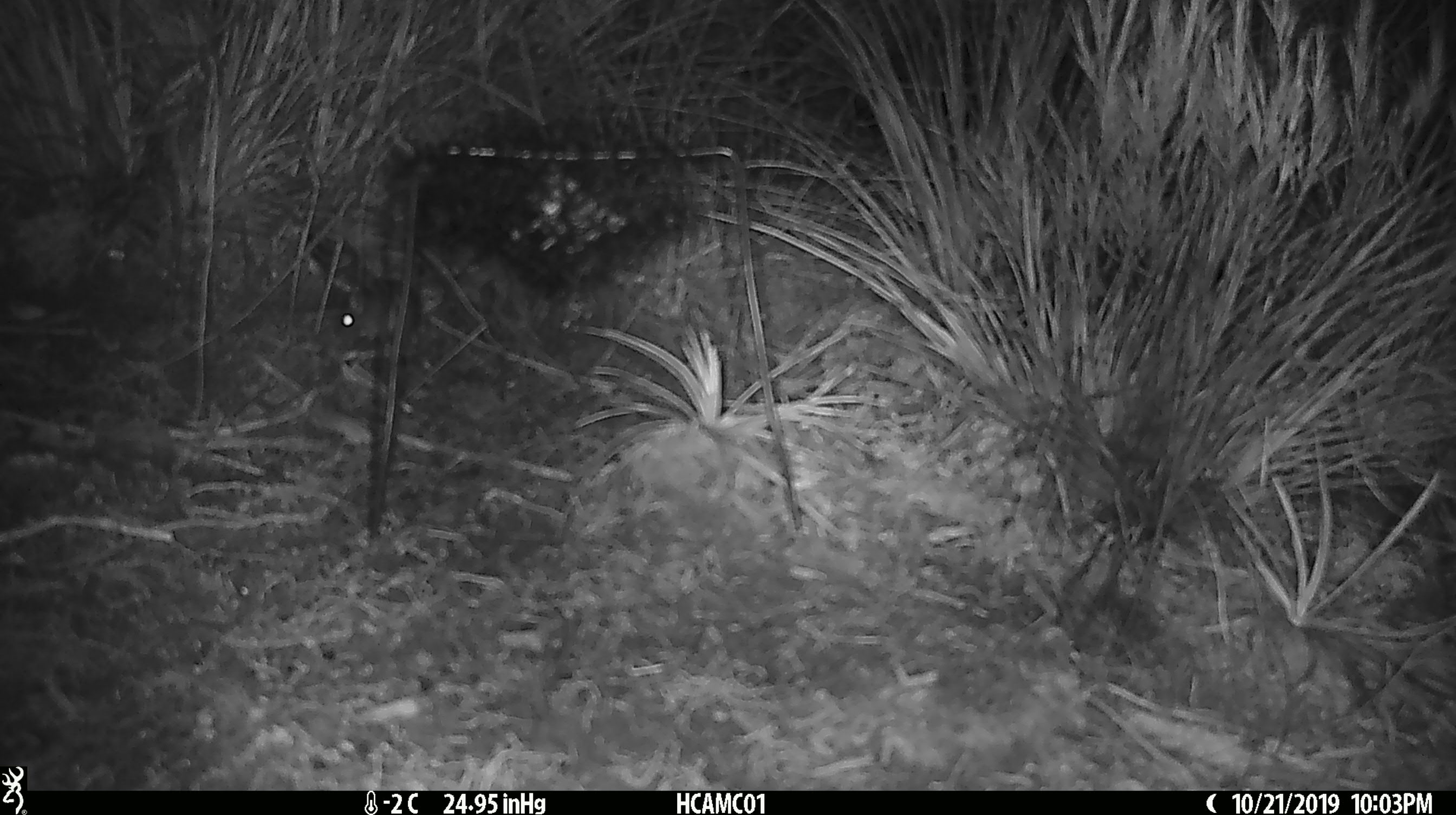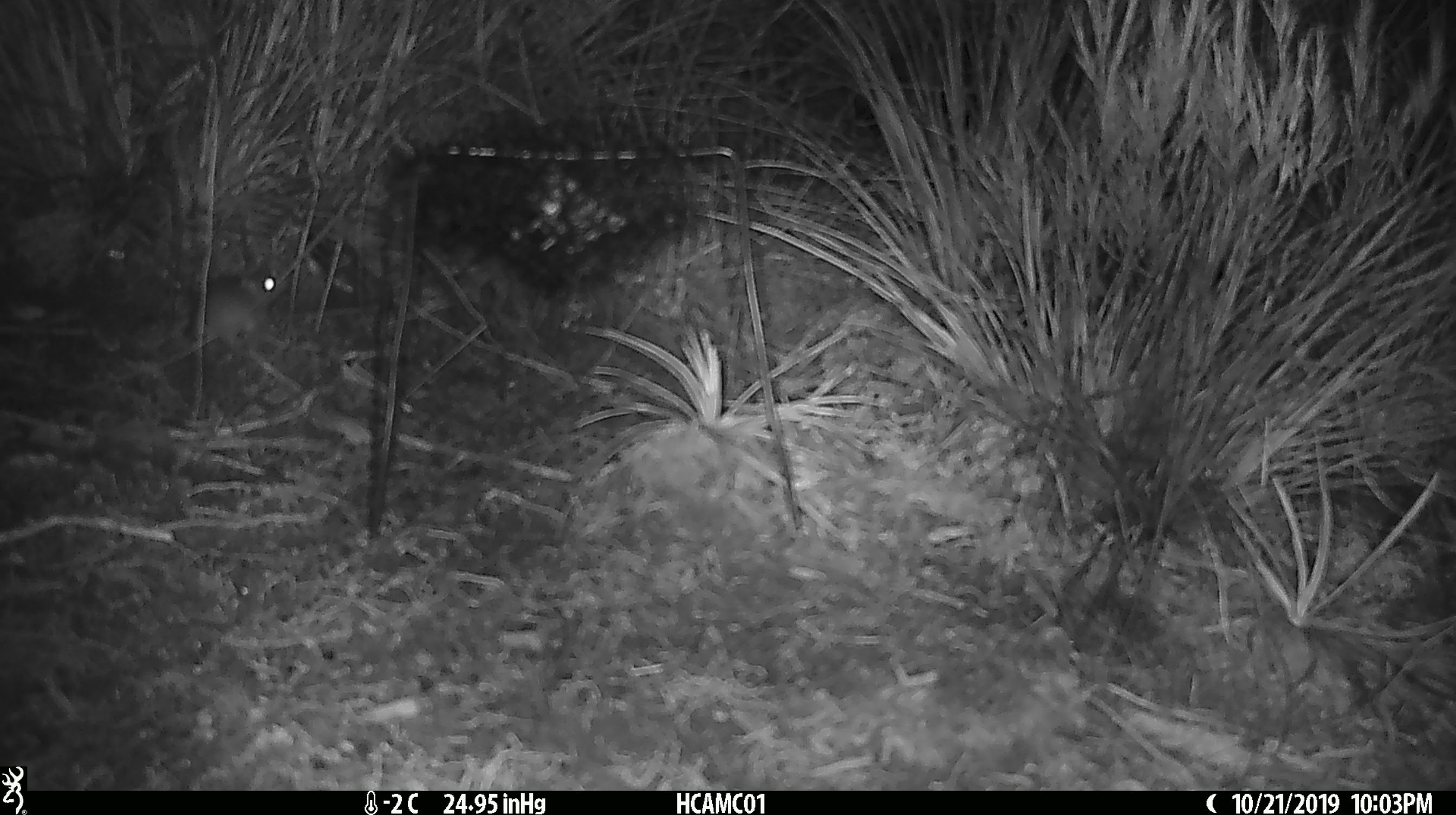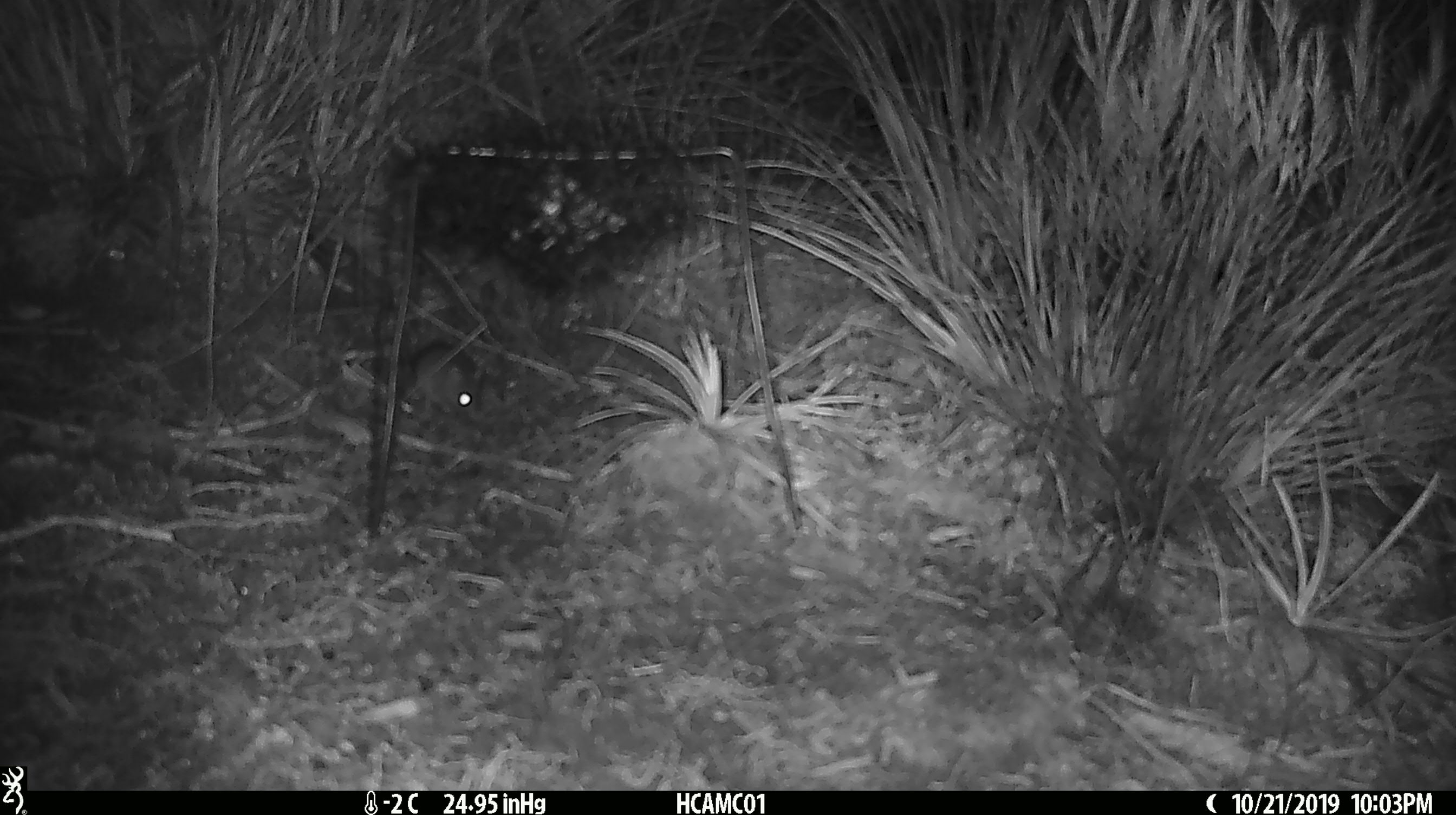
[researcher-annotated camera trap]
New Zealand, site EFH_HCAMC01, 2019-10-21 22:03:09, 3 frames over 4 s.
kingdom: Animalia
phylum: Chordata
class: Mammalia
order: Rodentia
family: Muridae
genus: Mus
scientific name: Mus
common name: mouse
Mouse (Mus).